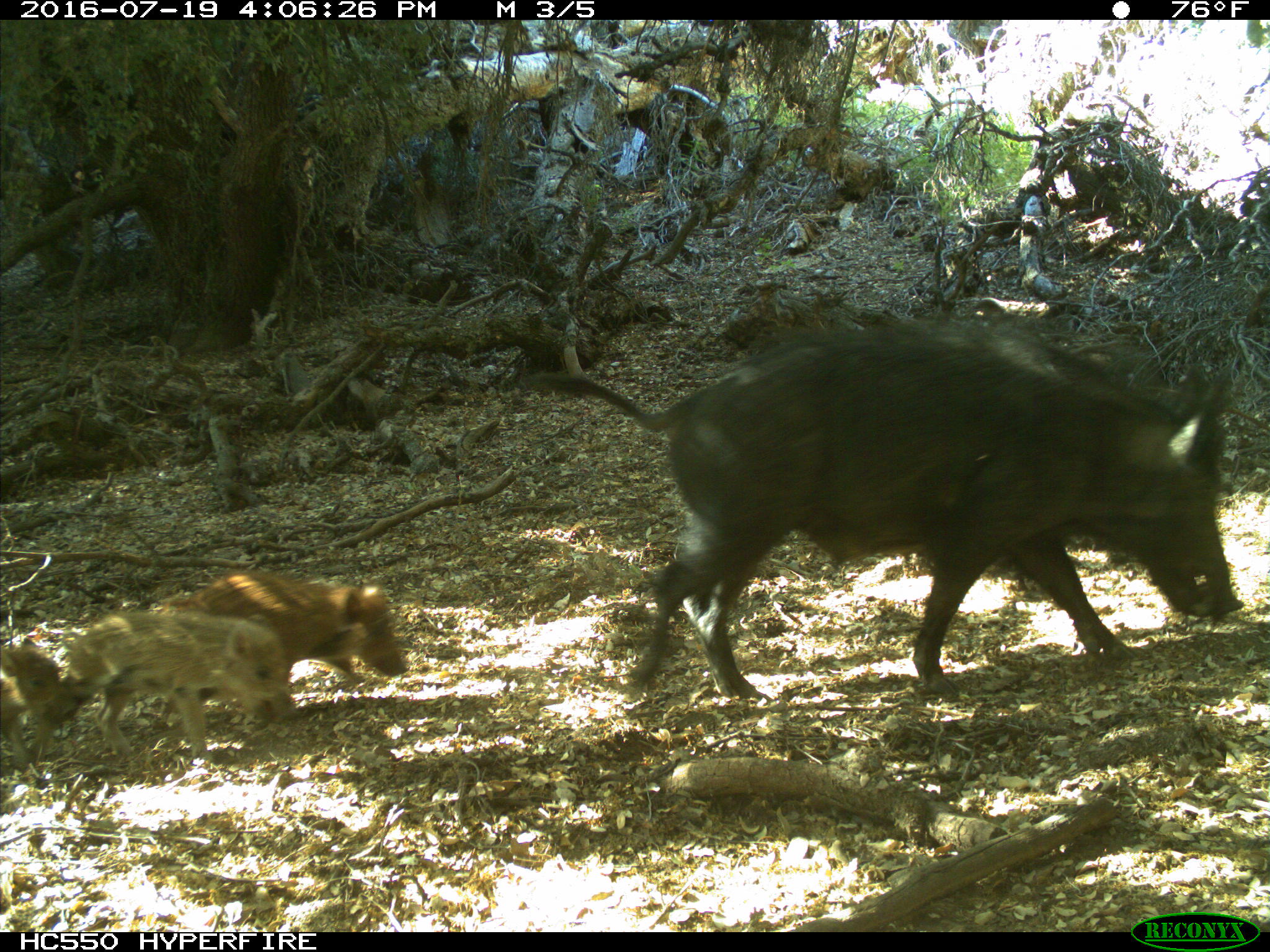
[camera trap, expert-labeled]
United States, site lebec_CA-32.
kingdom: Animalia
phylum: Chordata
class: Mammalia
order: Artiodactyla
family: Suidae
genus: Sus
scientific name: Sus scrofa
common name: wild boar